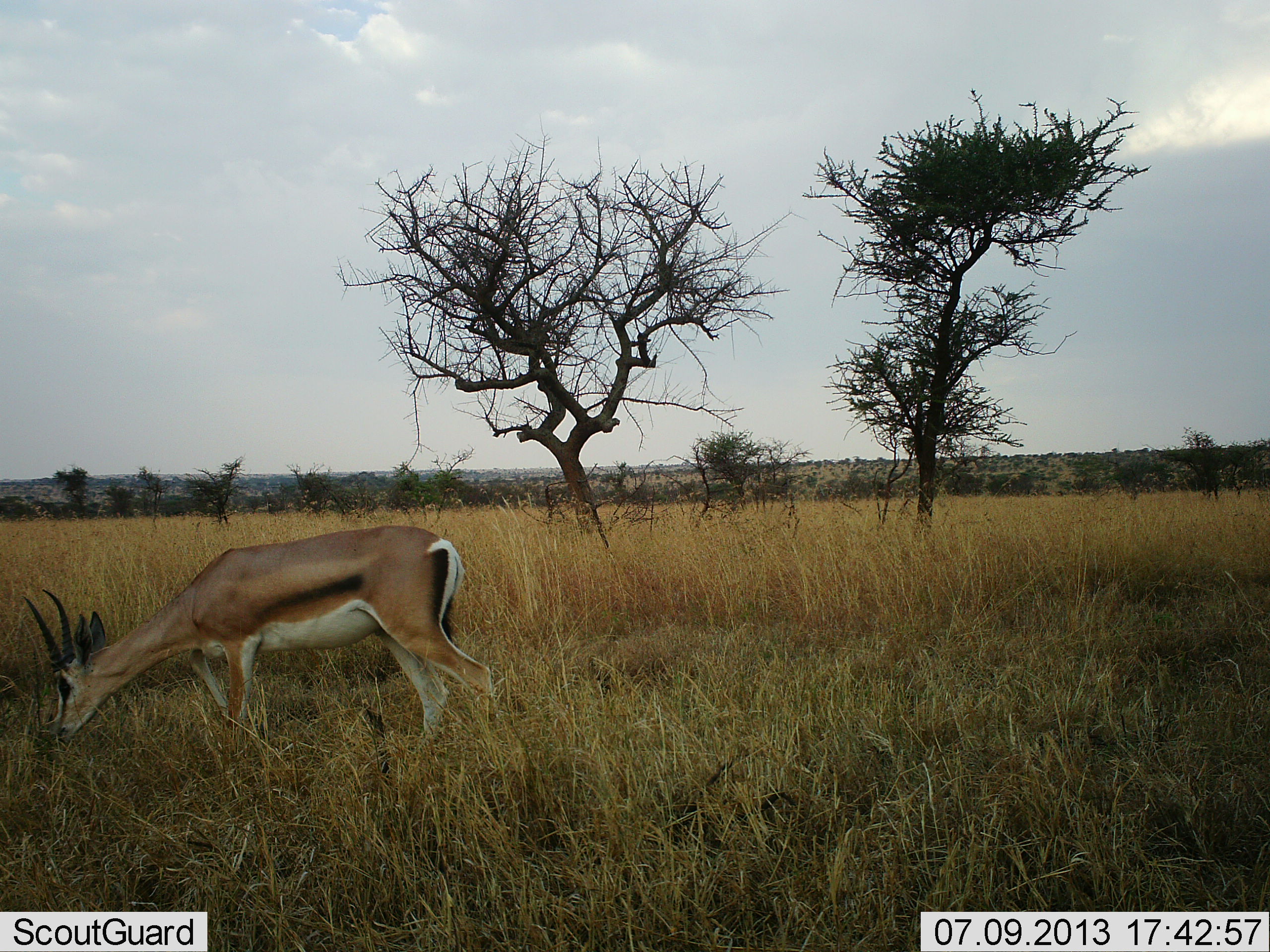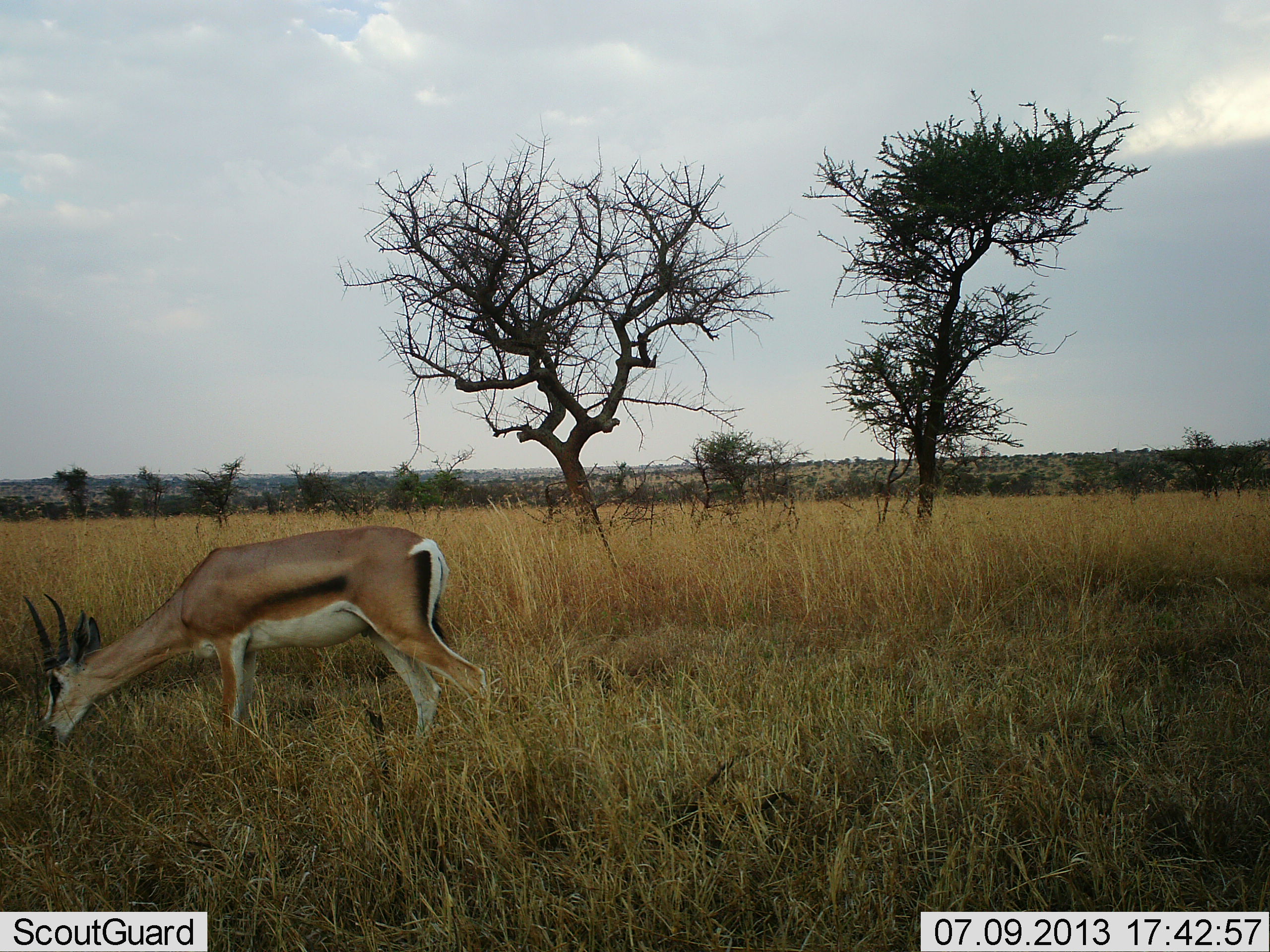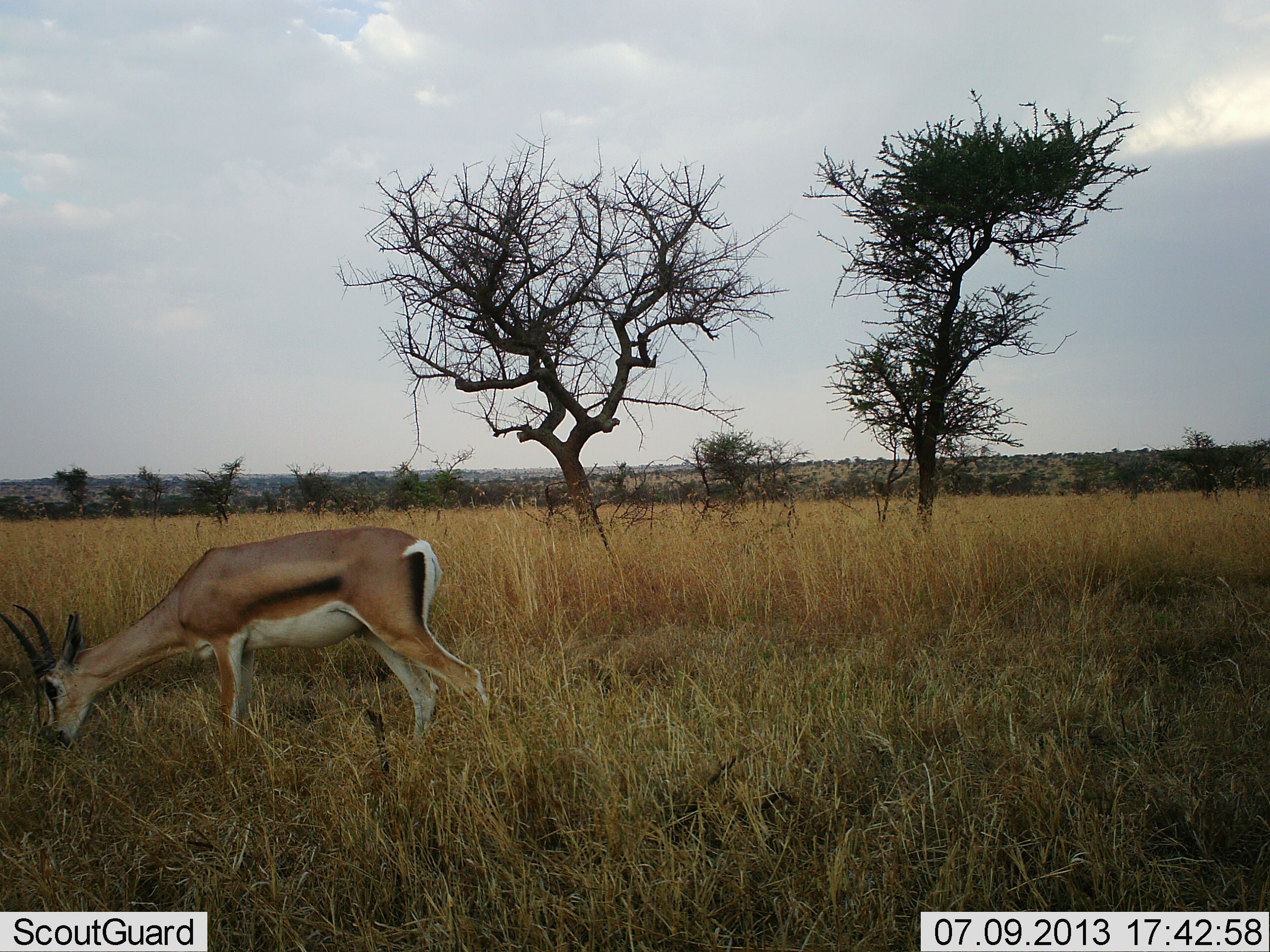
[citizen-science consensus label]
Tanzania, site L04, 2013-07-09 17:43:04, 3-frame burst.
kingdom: Animalia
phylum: Chordata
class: Mammalia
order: Artiodactyla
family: Bovidae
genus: Nanger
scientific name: Nanger granti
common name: grant's gazelle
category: gazellegrants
Gazellegrants (grant's gazelle) (Nanger granti), count 1. Behavior (volunteer vote fractions): standing 21%, resting 0%, moving 0%, interacting 0%. Young present (vote fraction): 0%. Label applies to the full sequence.